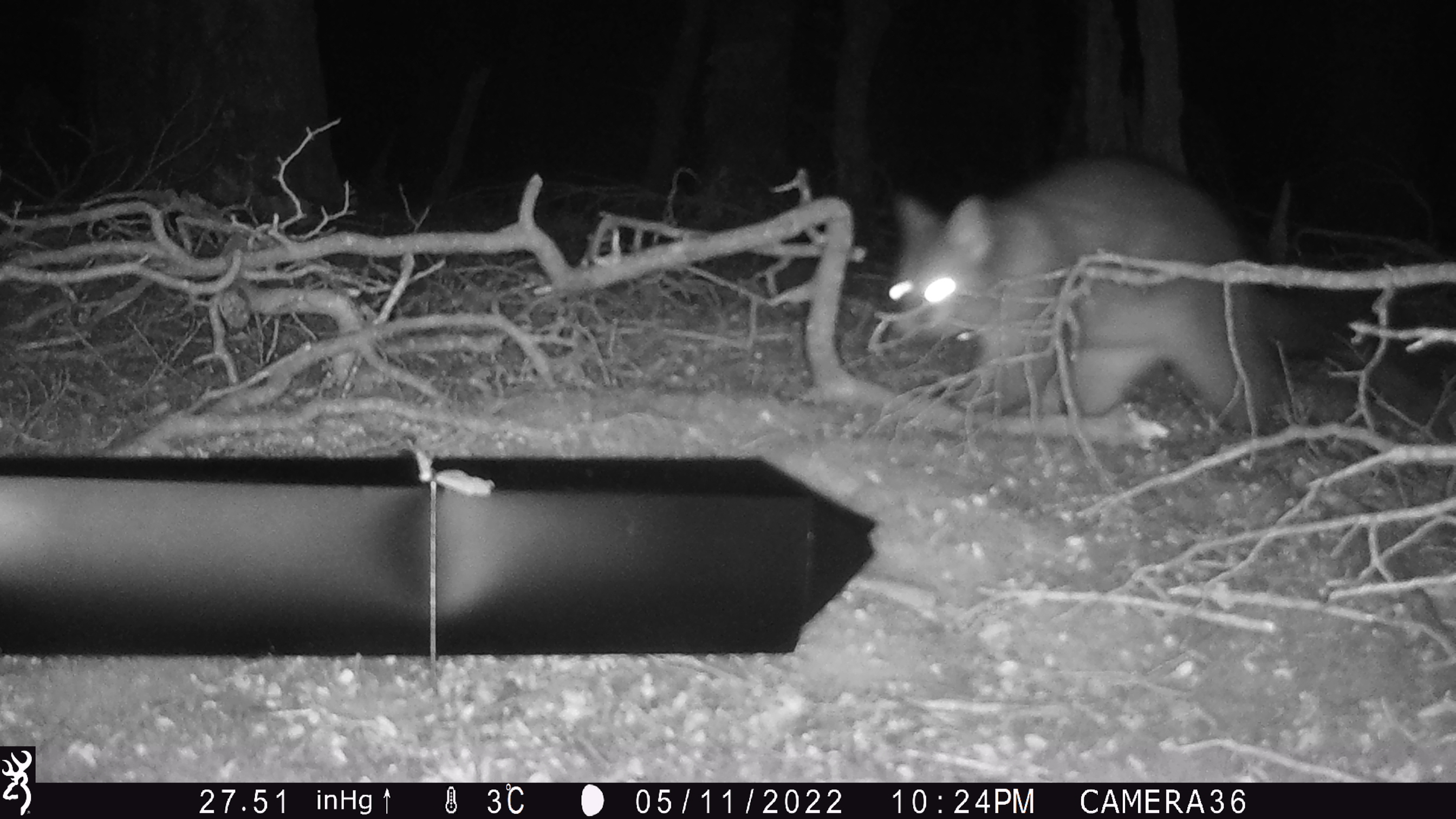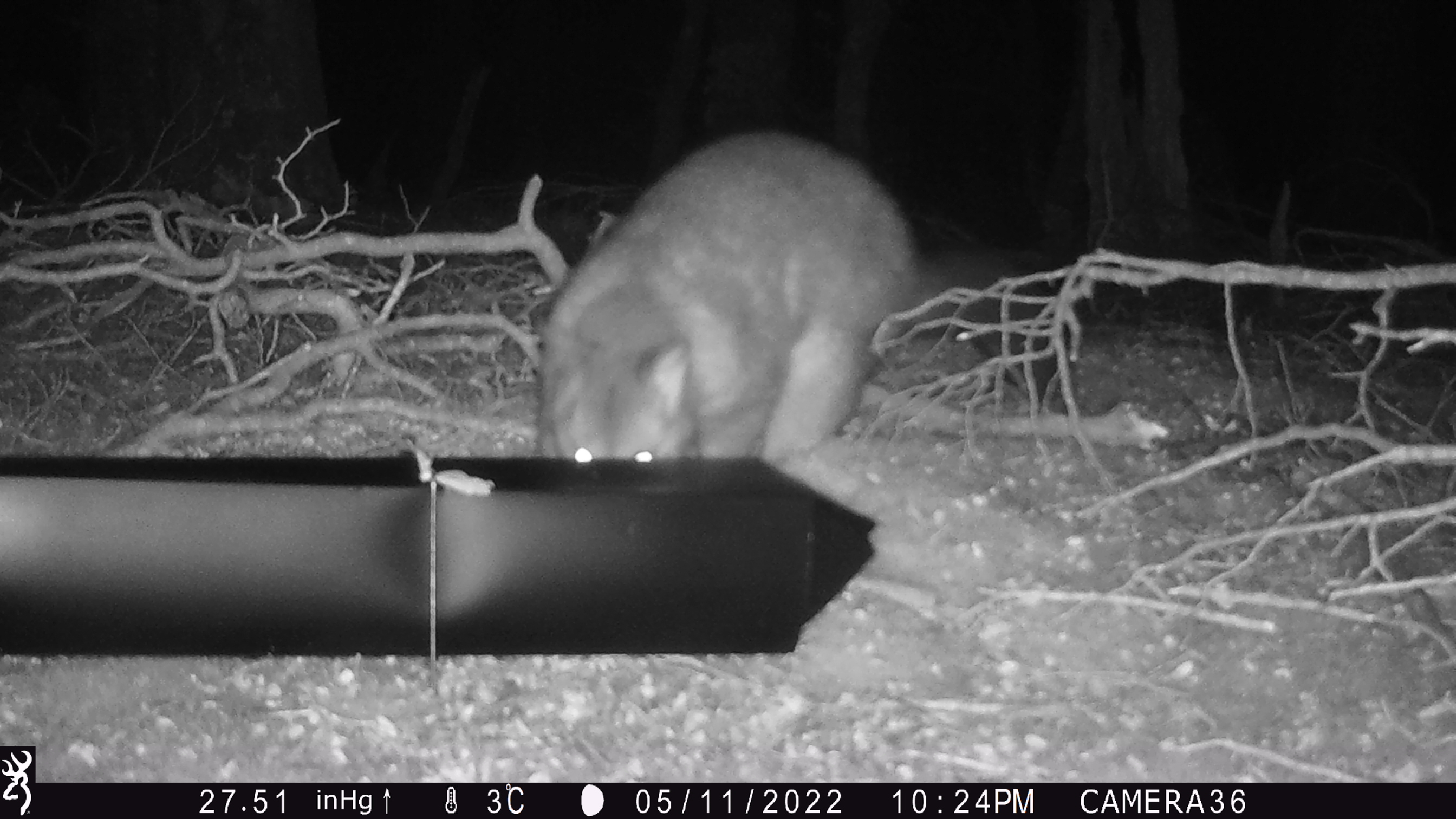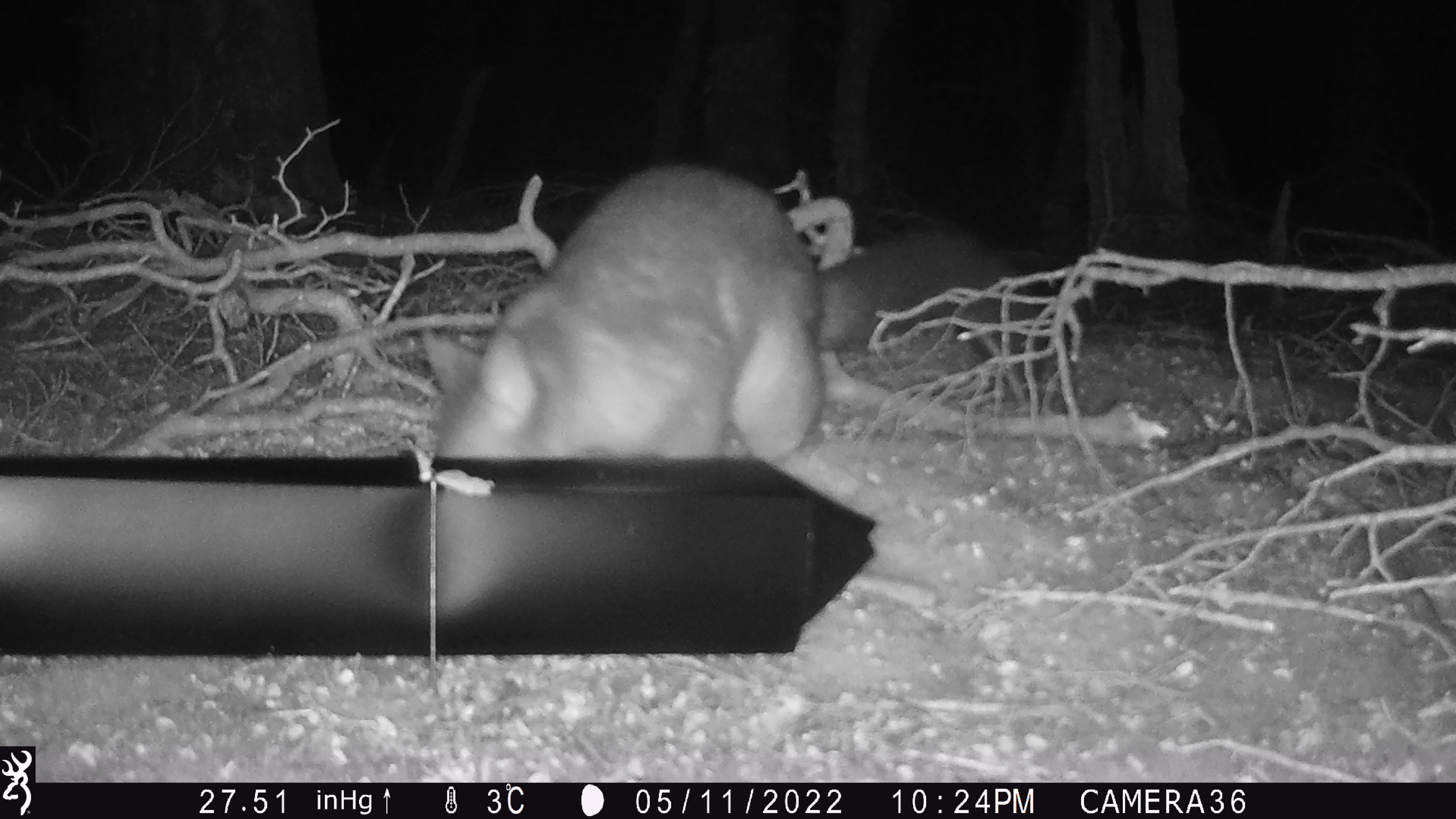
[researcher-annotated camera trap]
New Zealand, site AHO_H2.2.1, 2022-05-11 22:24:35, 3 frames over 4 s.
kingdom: Animalia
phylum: Chordata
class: Mammalia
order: Diprotodontia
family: Phalangeridae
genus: Trichosurus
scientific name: Trichosurus vulpecula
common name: common brushtail possum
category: possum